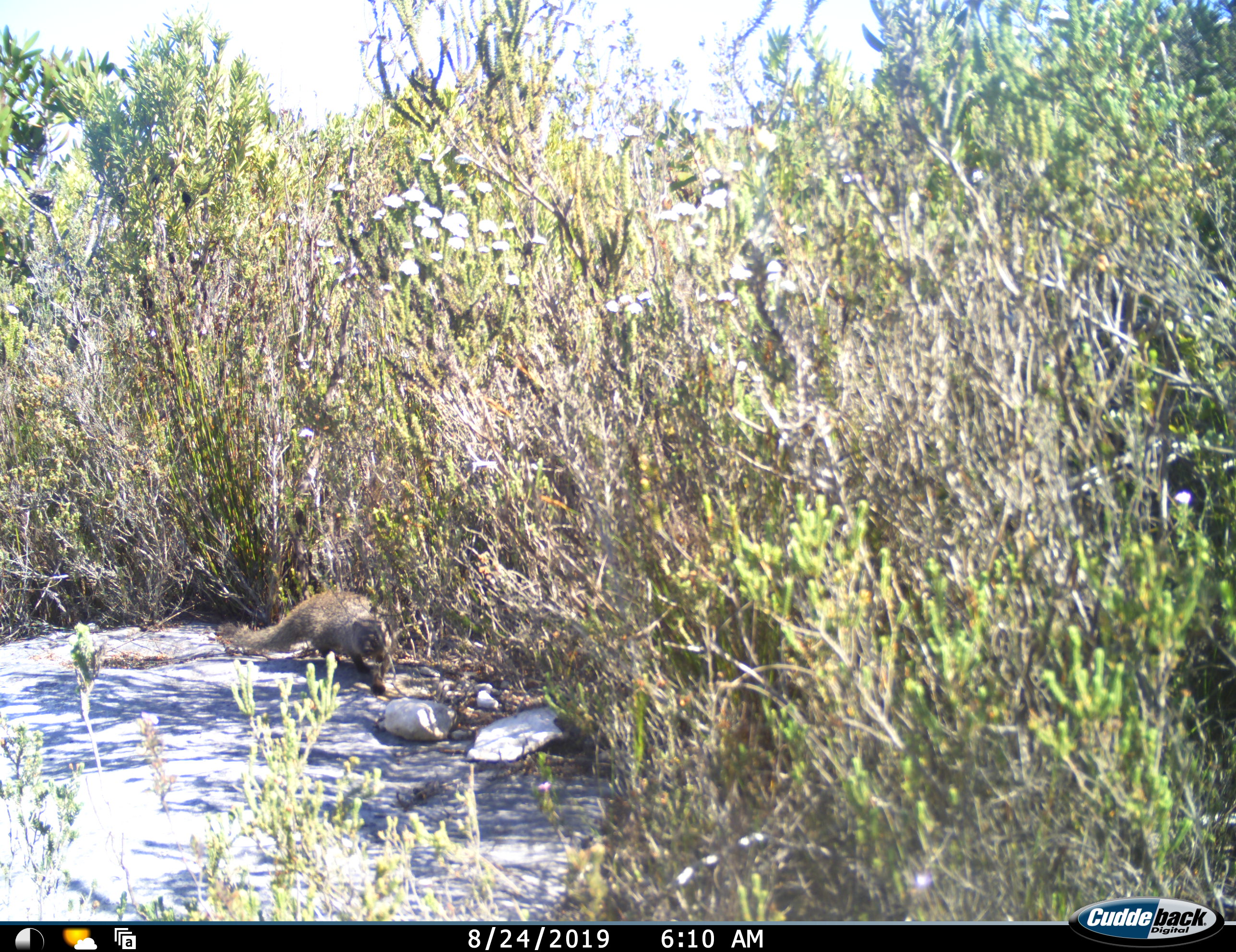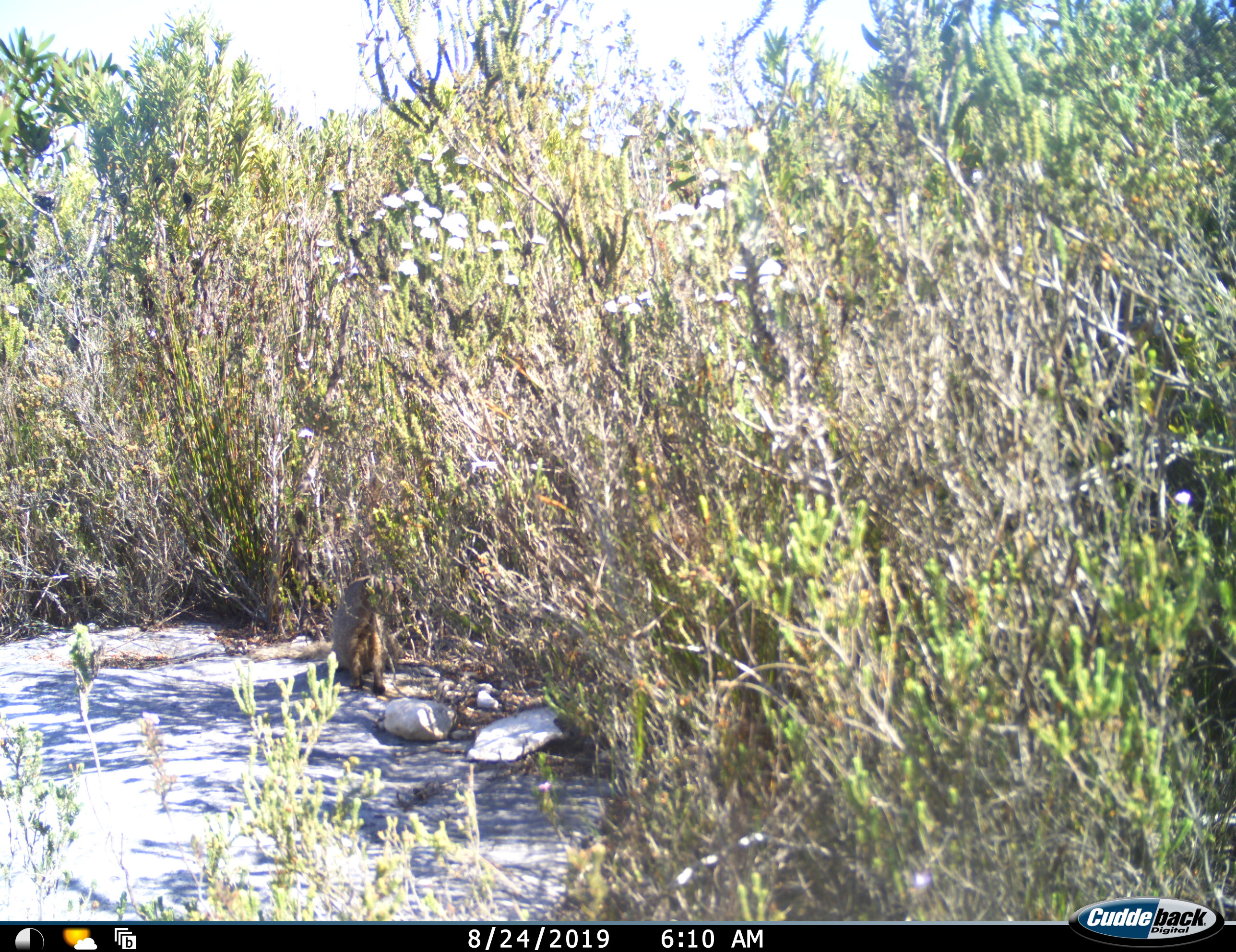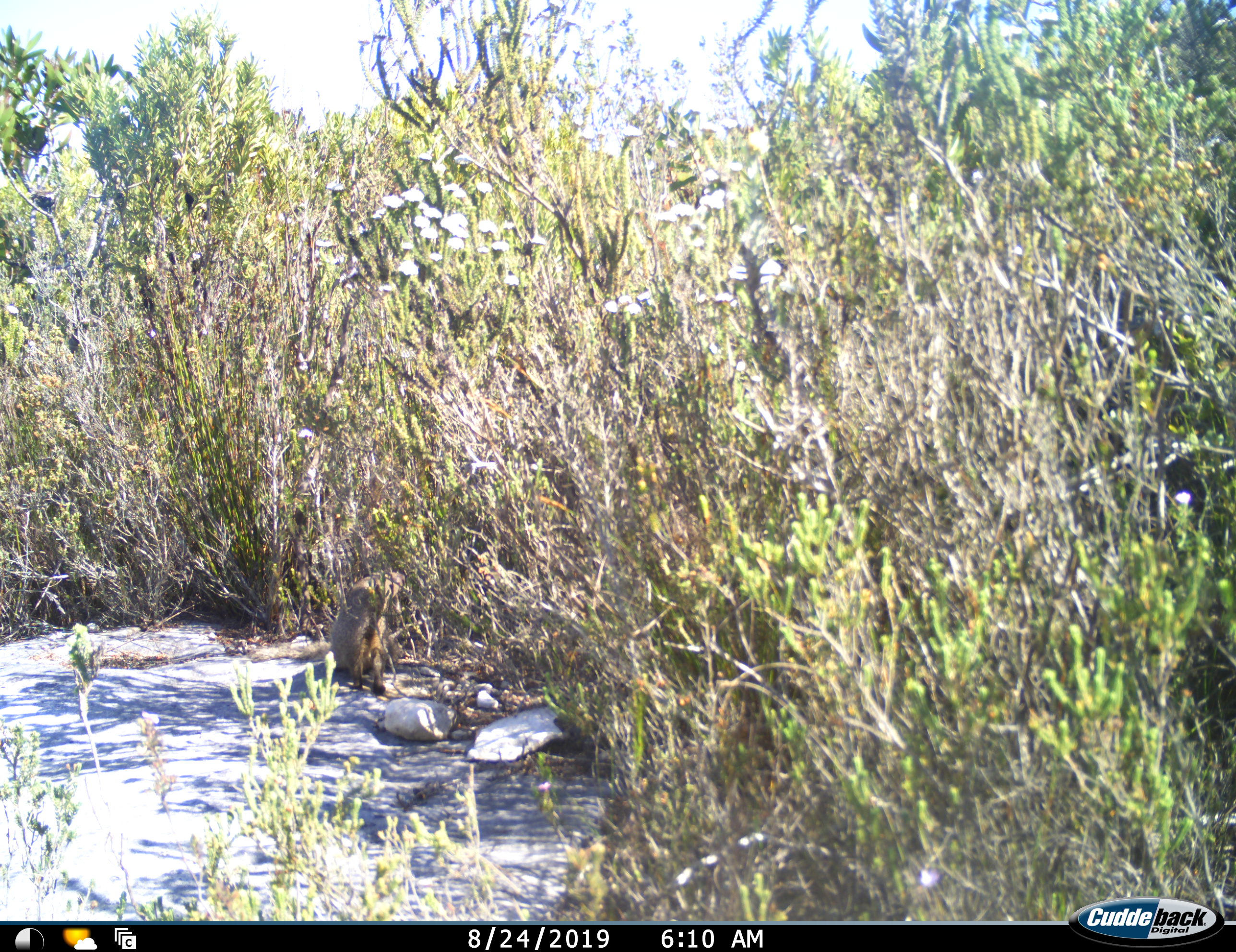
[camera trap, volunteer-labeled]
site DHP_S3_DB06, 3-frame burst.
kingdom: Animalia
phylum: Chordata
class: Mammalia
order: Carnivora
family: Herpestidae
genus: Herpestes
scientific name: Herpestes ichneumon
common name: egyptian mongoose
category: mongooseegyptianlargegrey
Mongooseegyptianlargegrey (egyptian mongoose) (Herpestes ichneumon), count 1. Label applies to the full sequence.